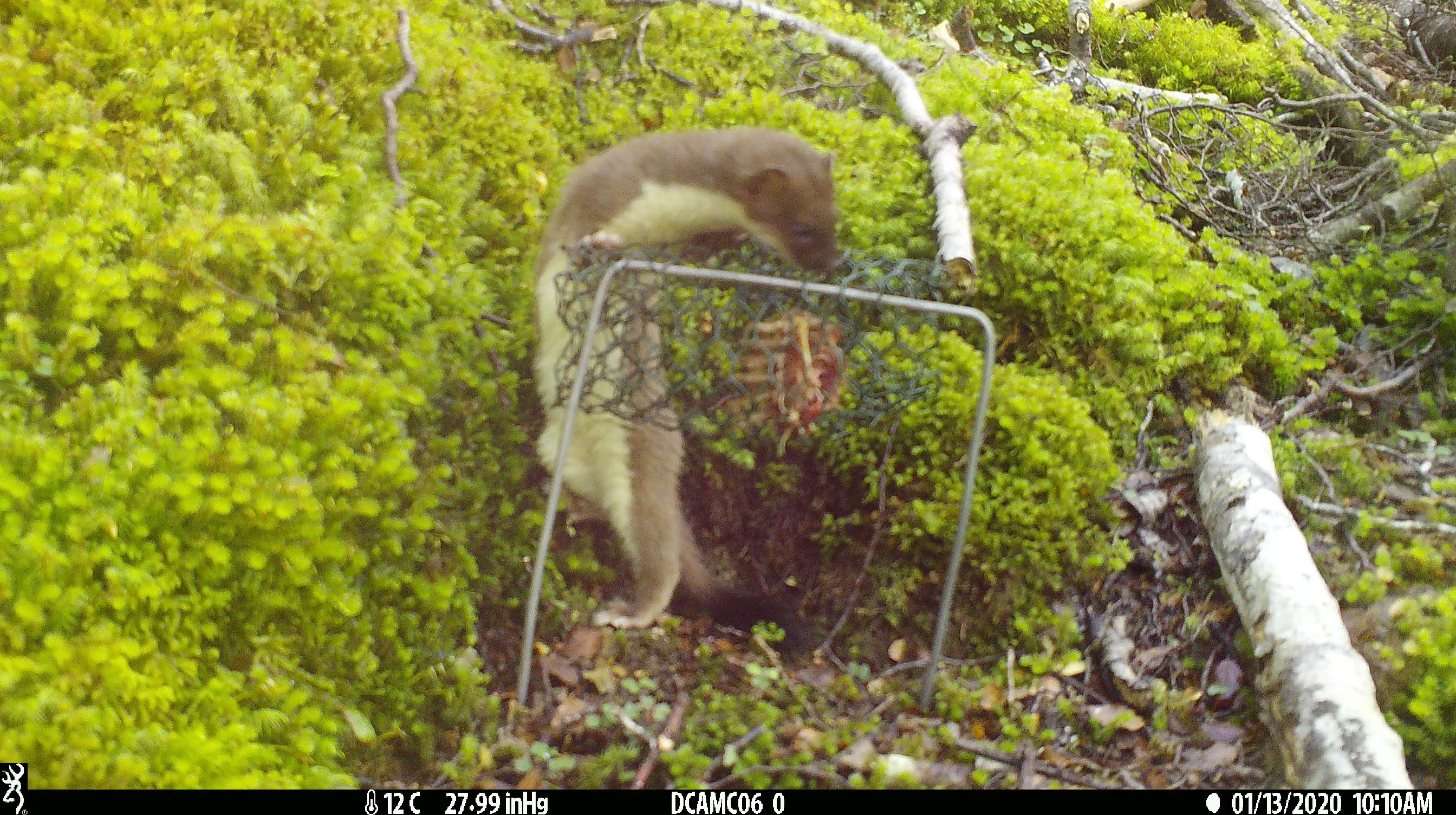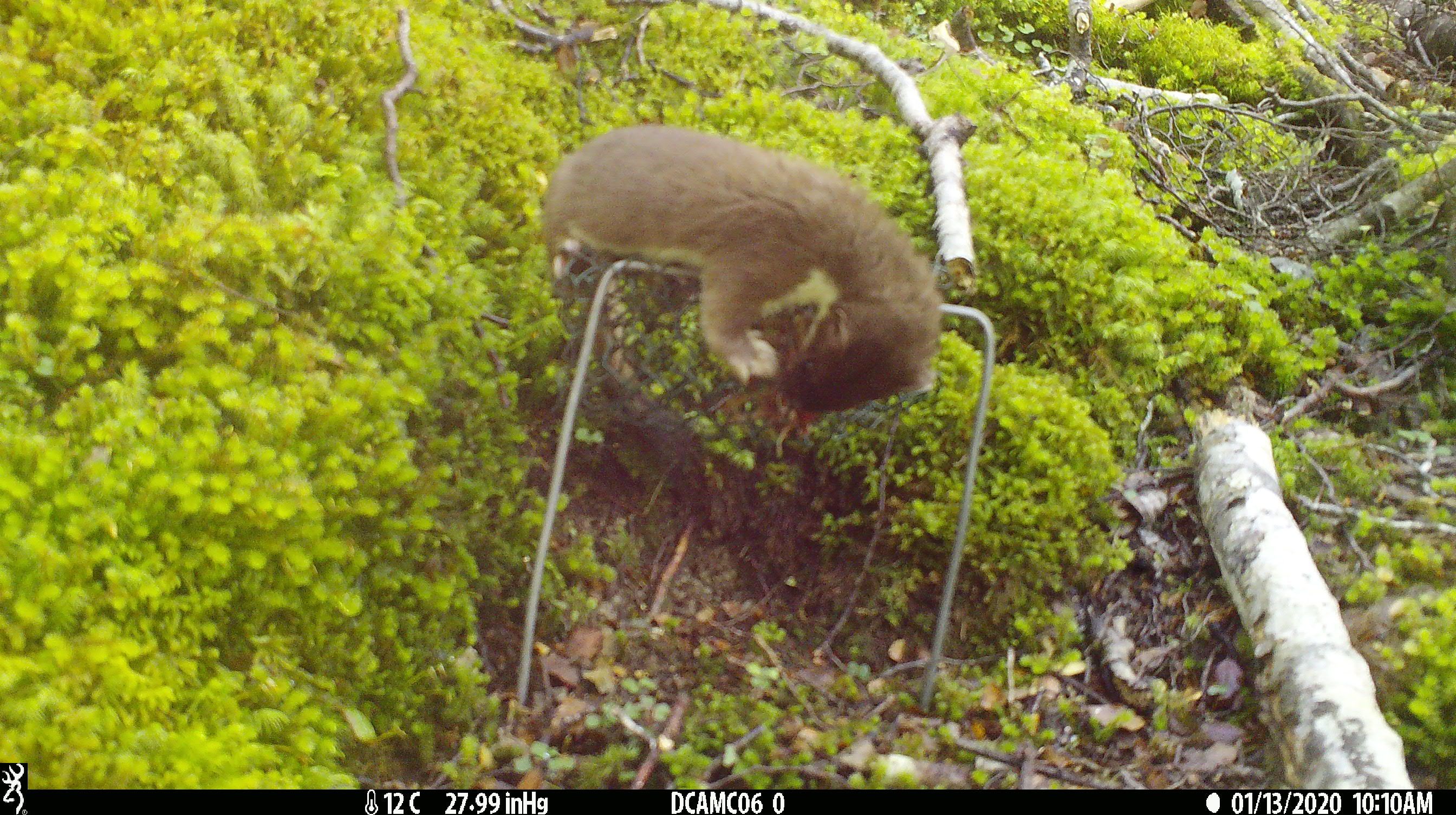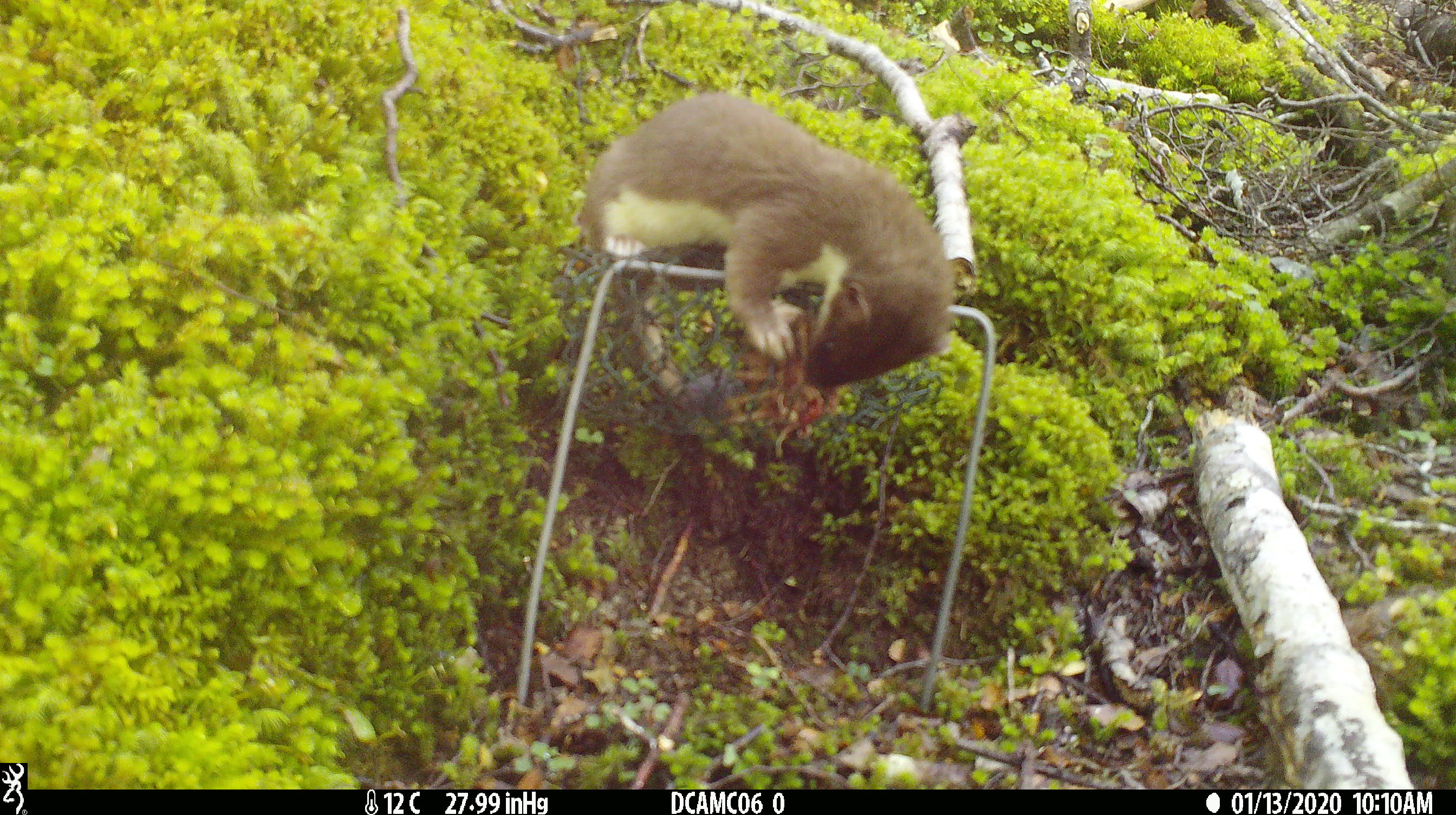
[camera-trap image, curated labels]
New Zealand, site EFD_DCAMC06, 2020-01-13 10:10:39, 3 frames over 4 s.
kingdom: Animalia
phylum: Chordata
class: Mammalia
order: Carnivora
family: Mustelidae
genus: Mustela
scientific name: Mustela erminea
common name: stoat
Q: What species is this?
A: Stoat (Mustela erminea).